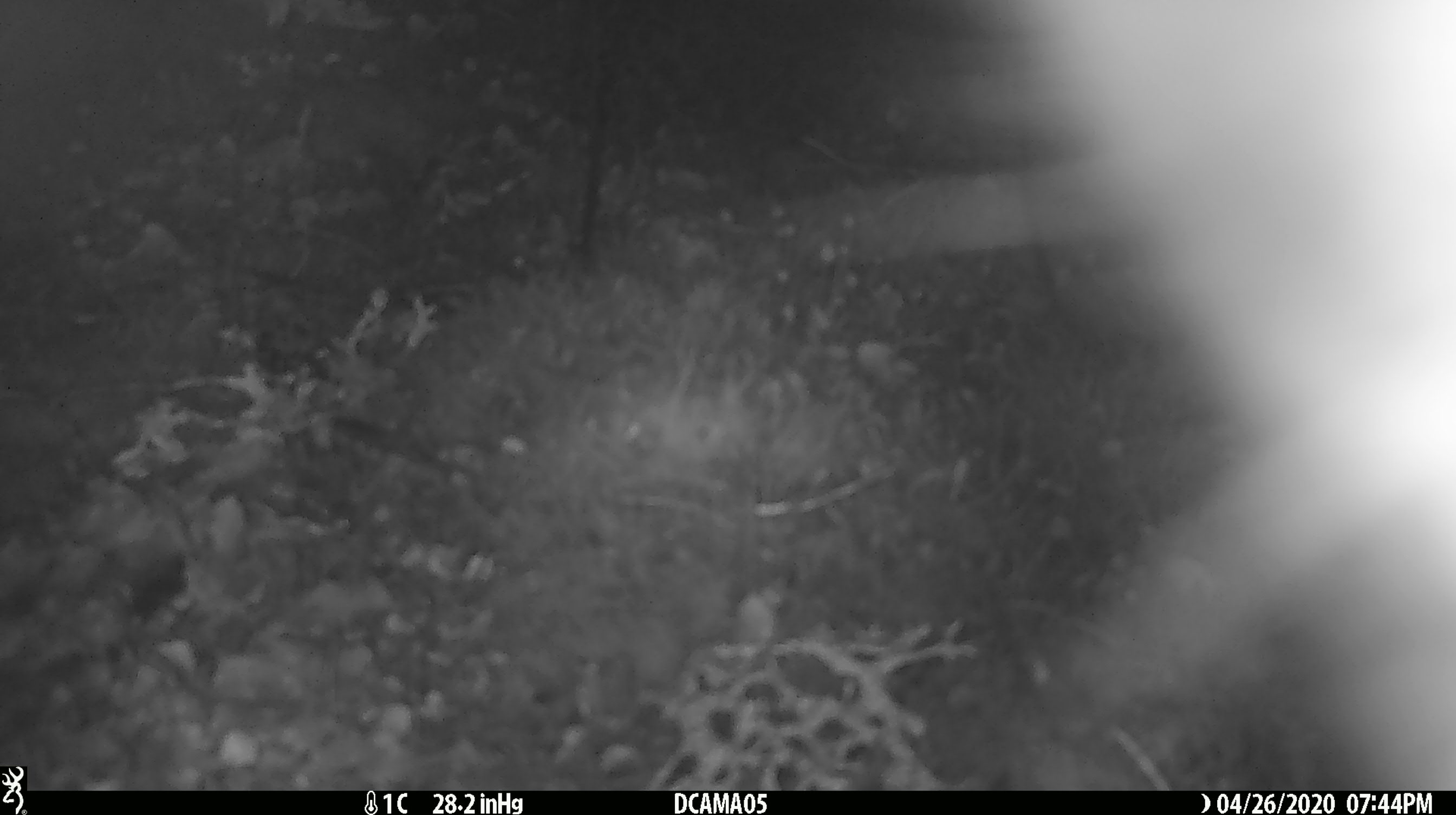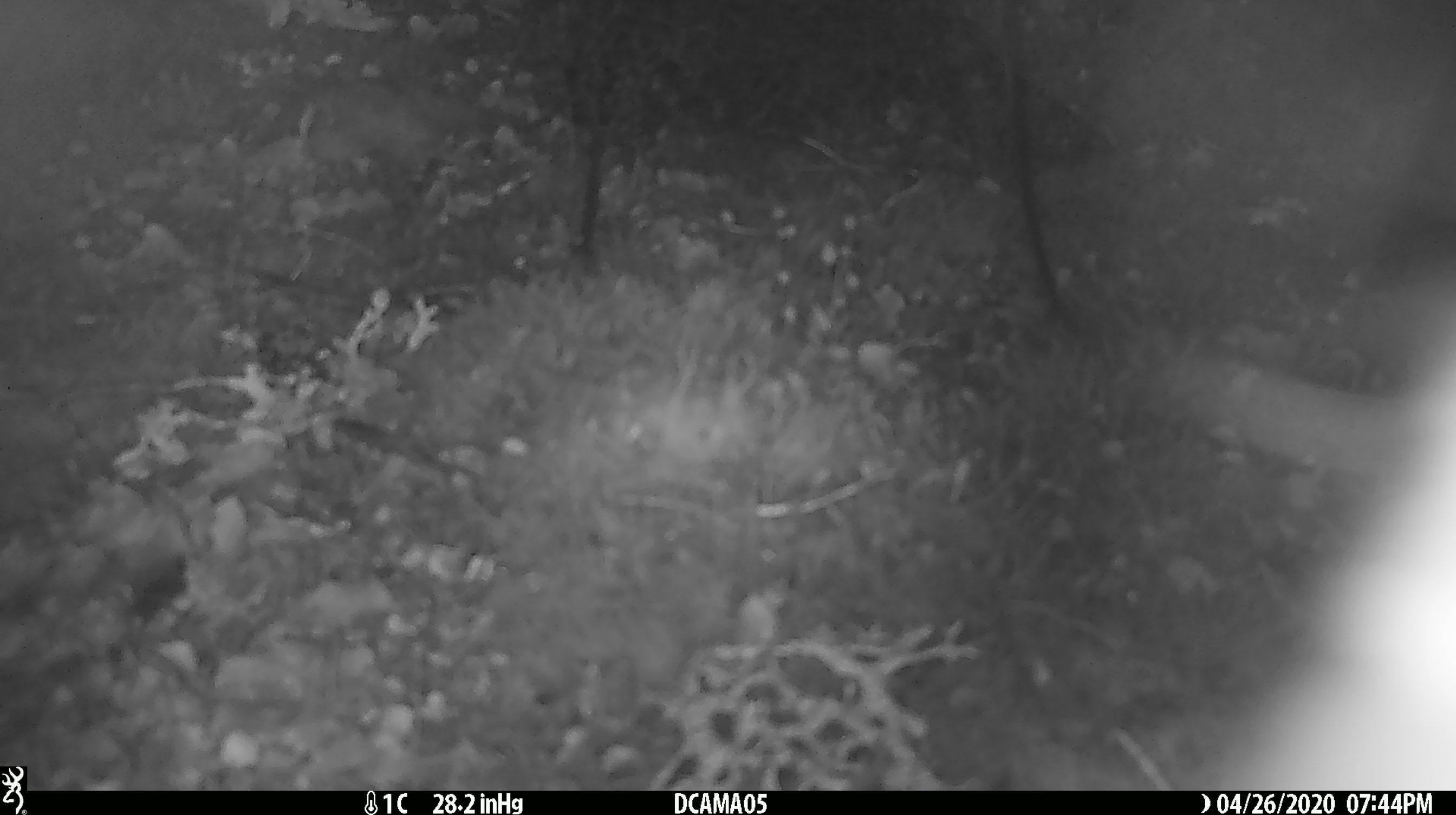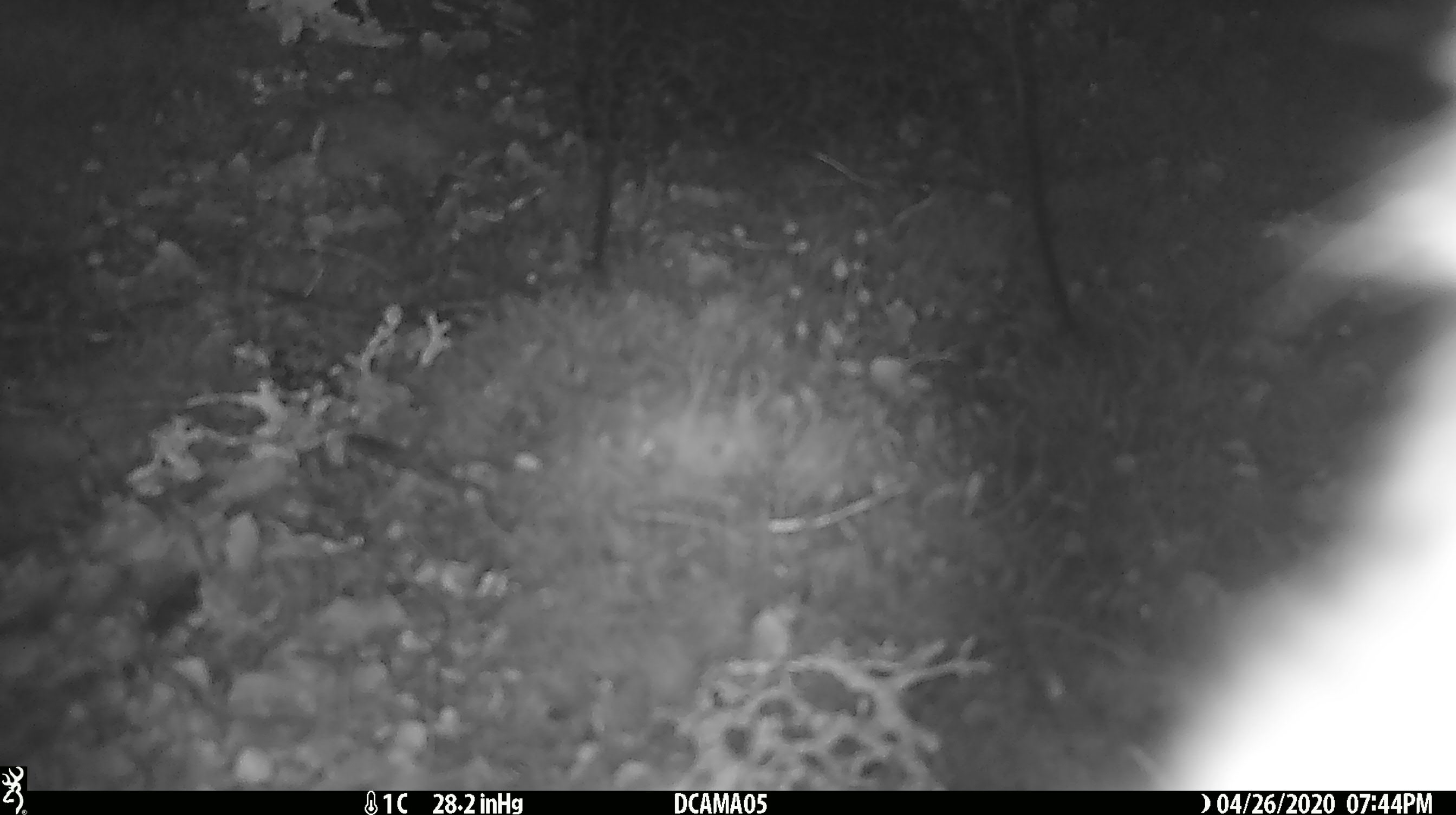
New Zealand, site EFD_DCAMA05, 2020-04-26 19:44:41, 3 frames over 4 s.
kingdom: Animalia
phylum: Chordata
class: Mammalia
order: Diprotodontia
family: Phalangeridae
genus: Trichosurus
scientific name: Trichosurus vulpecula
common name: common brushtail possum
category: possum